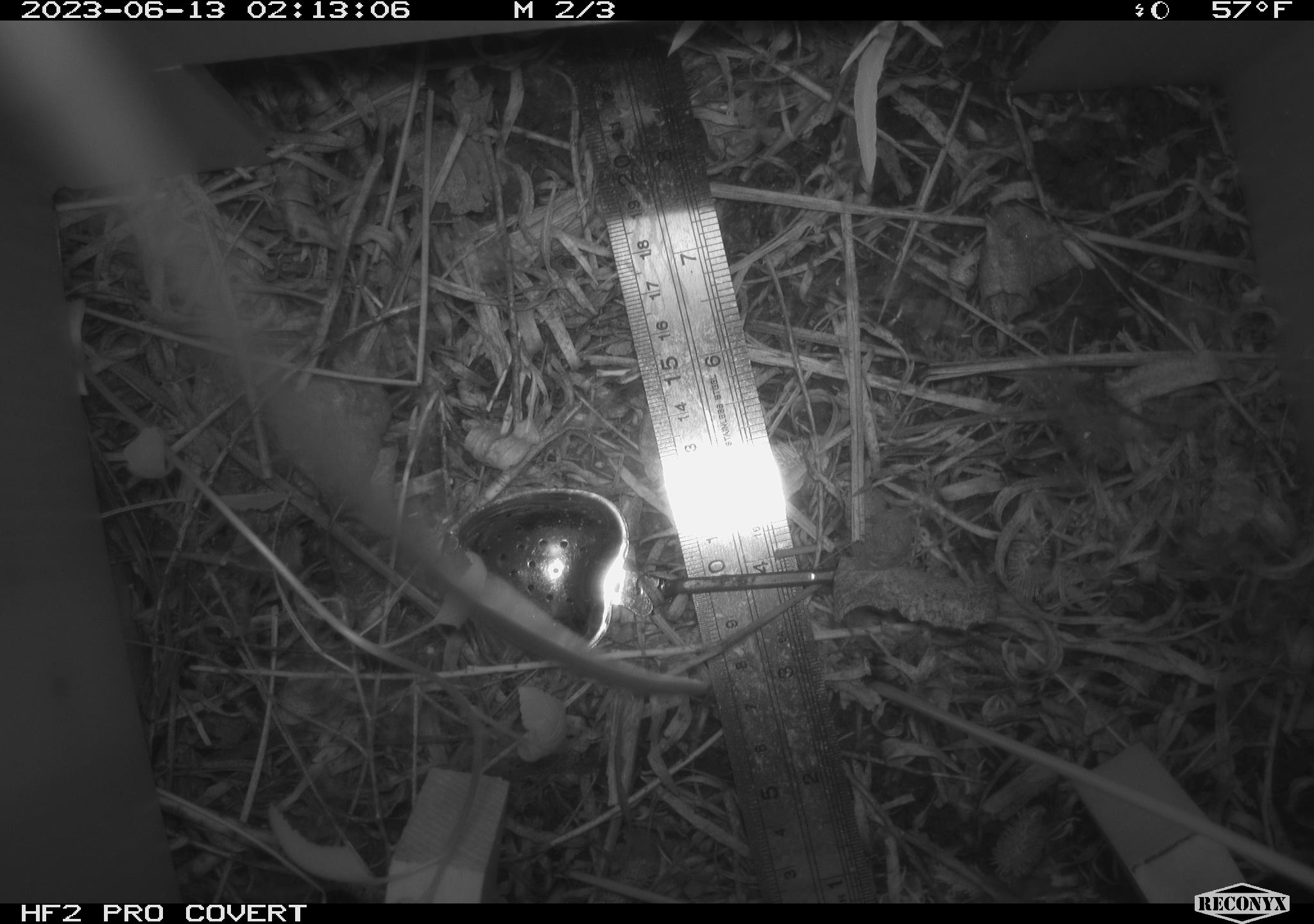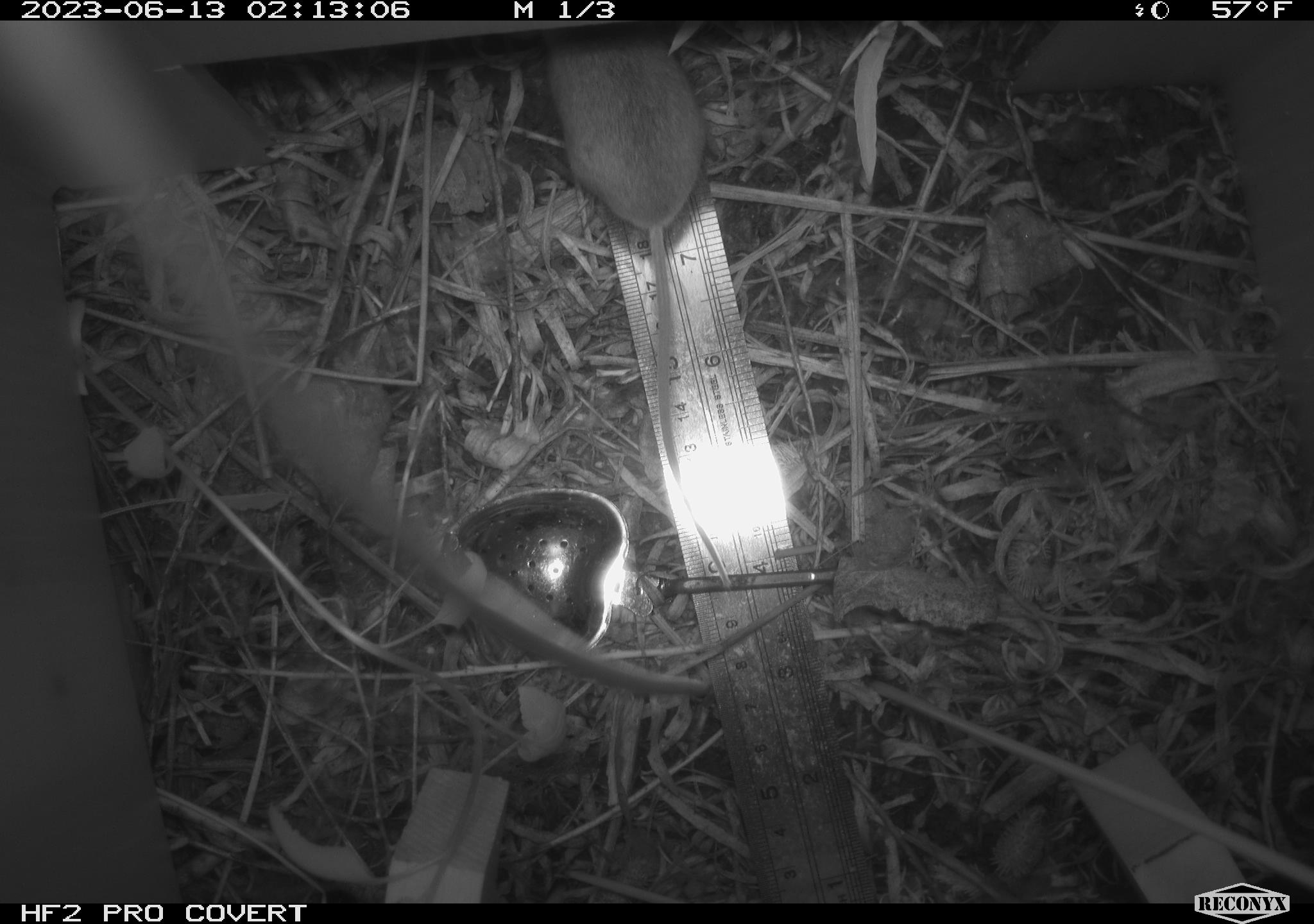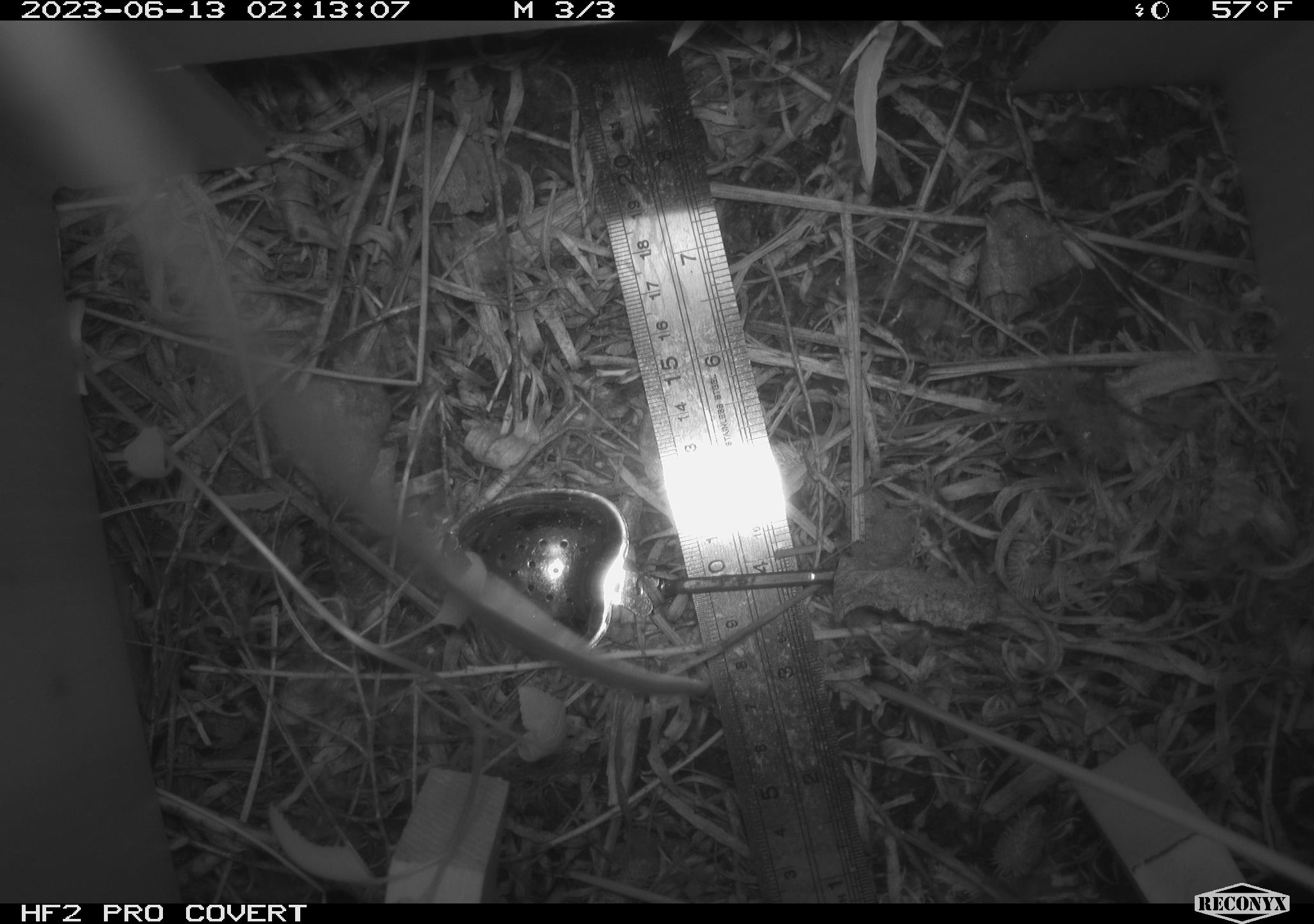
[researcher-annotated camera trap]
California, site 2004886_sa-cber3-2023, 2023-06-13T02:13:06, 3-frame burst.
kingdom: Animalia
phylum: Chordata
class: Mammalia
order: Rodentia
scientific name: Rodentia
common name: mouse species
Mouse species (Rodentia).